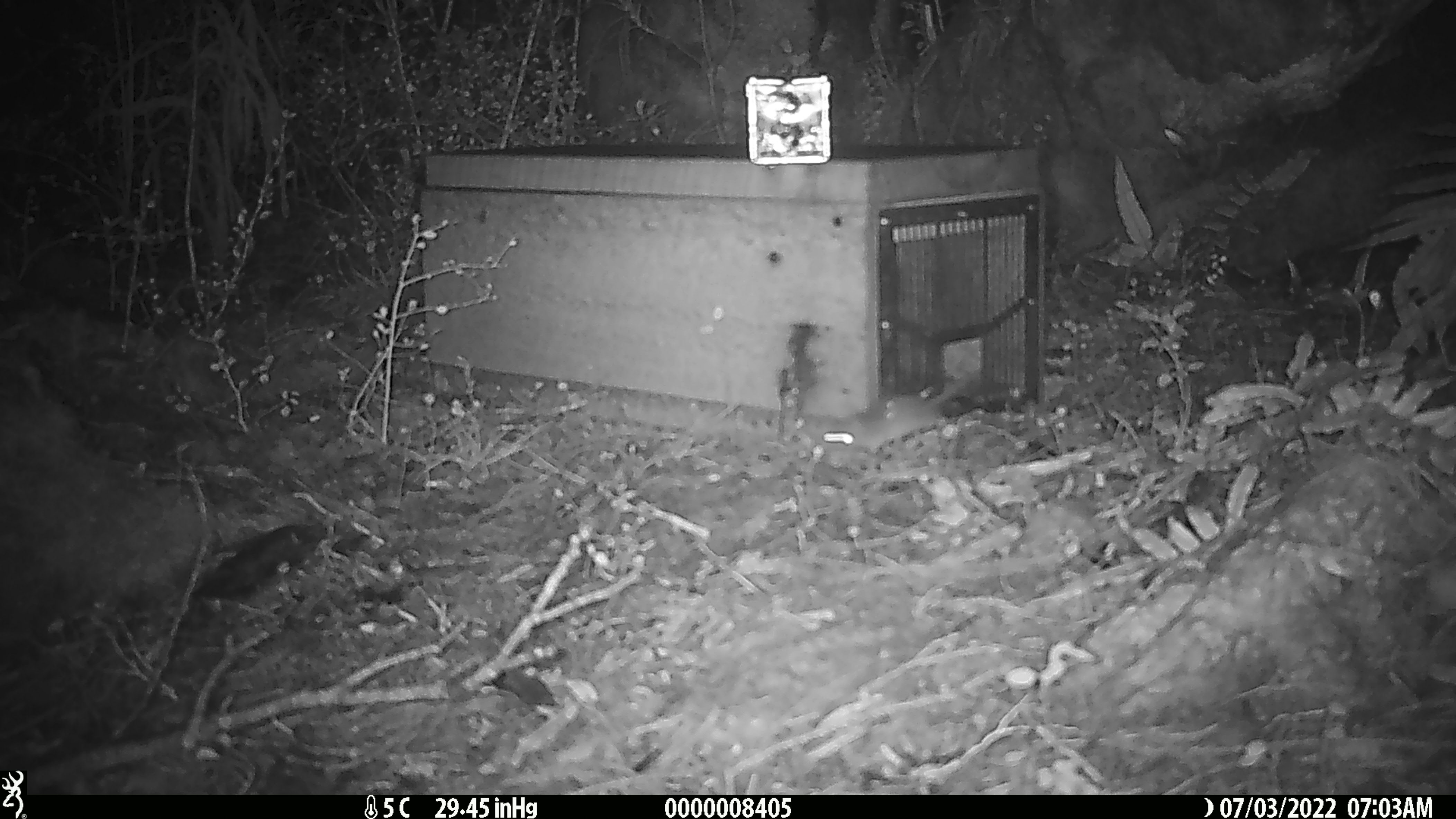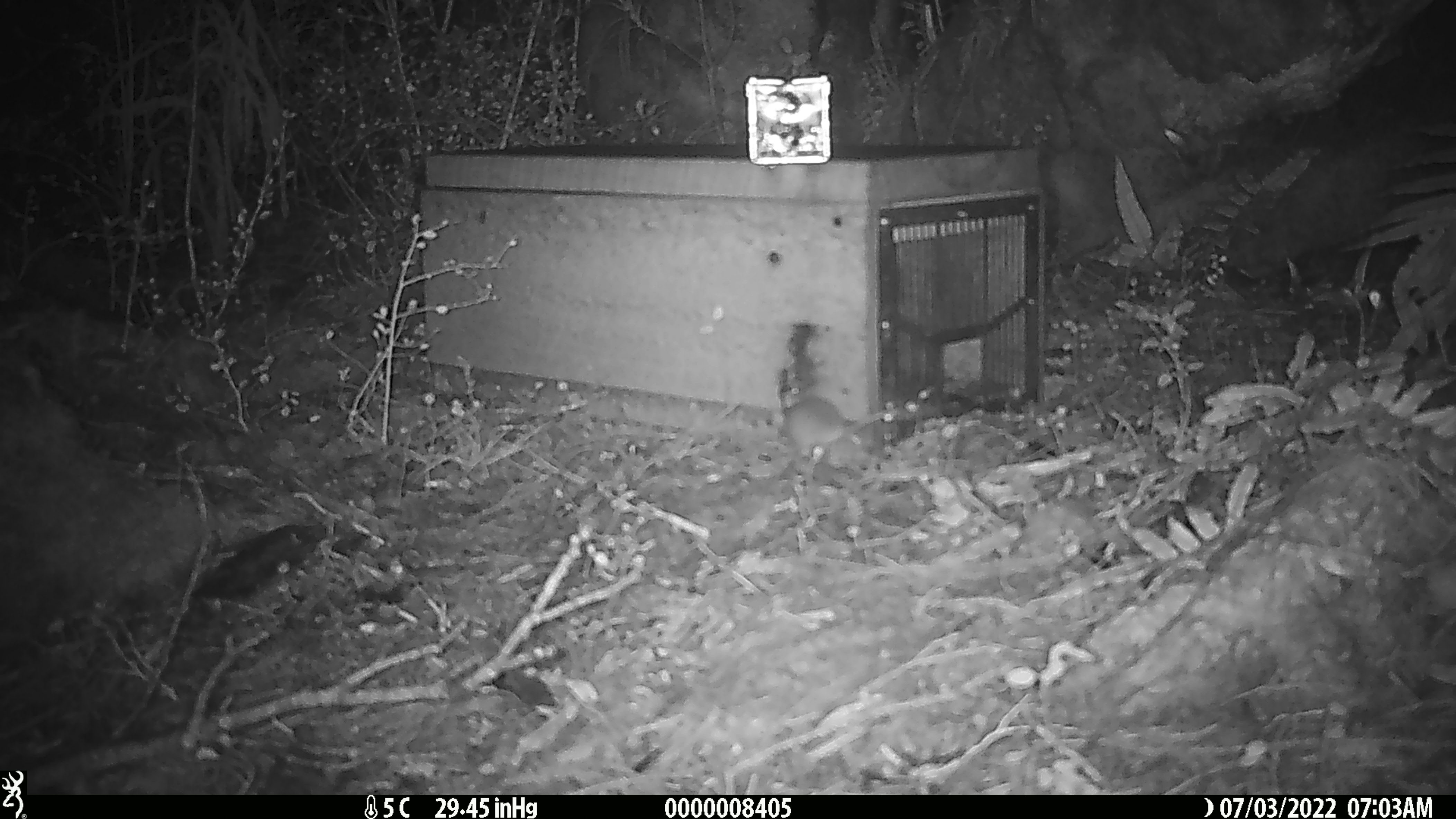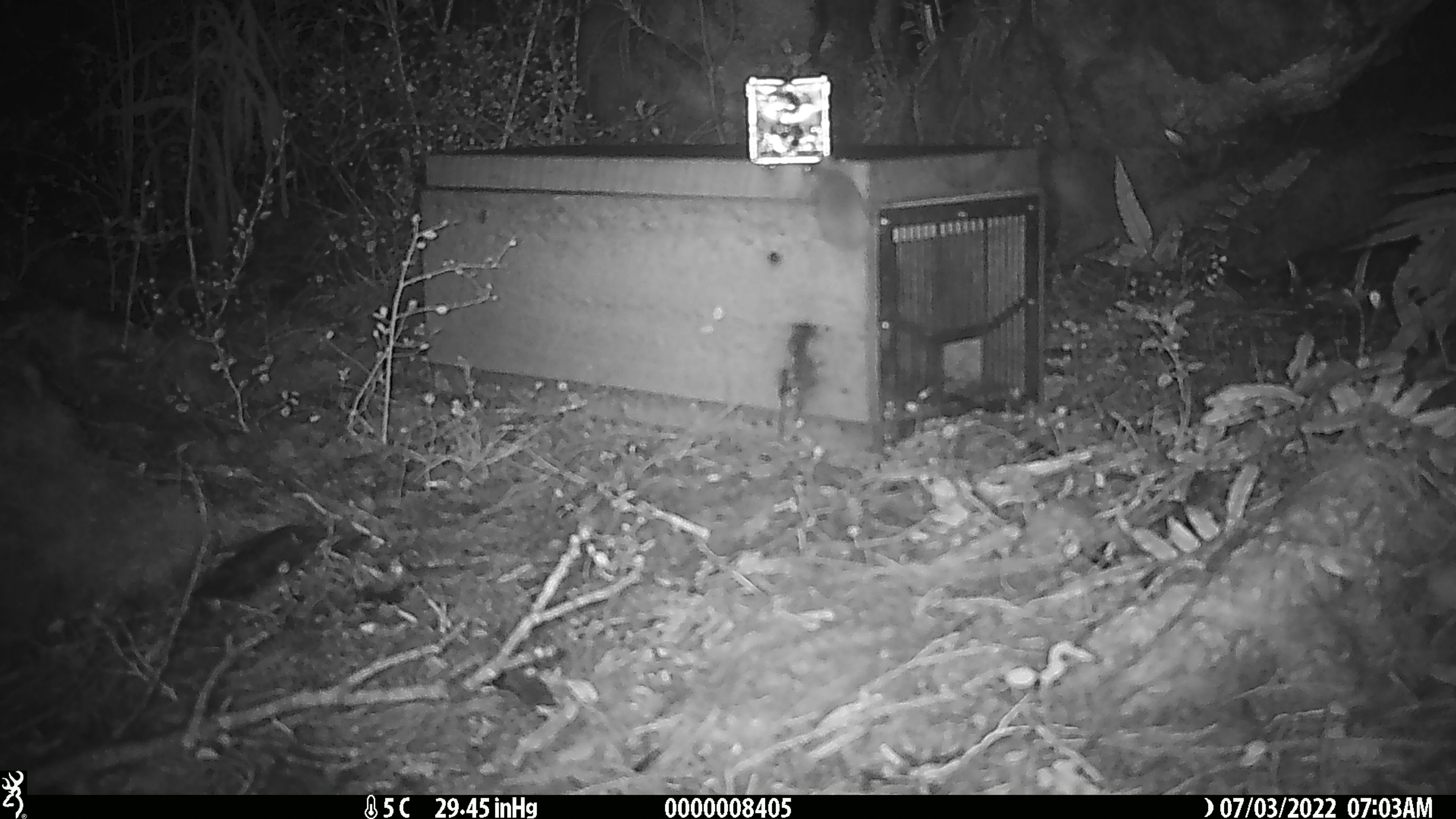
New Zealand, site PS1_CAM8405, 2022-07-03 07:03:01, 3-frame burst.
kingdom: Animalia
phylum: Chordata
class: Mammalia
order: Rodentia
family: Muridae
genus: Mus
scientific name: Mus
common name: mouse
Mouse (Mus).